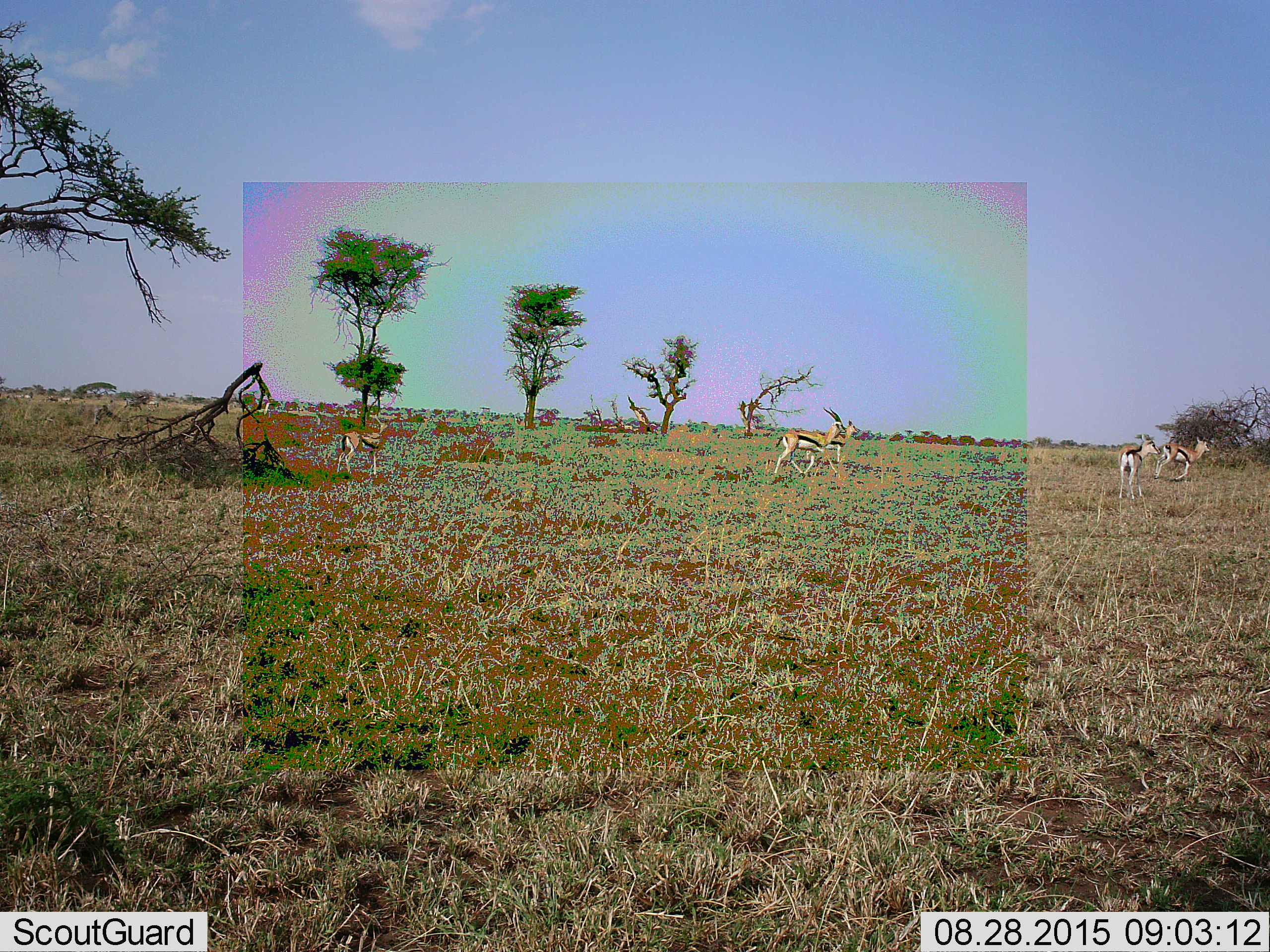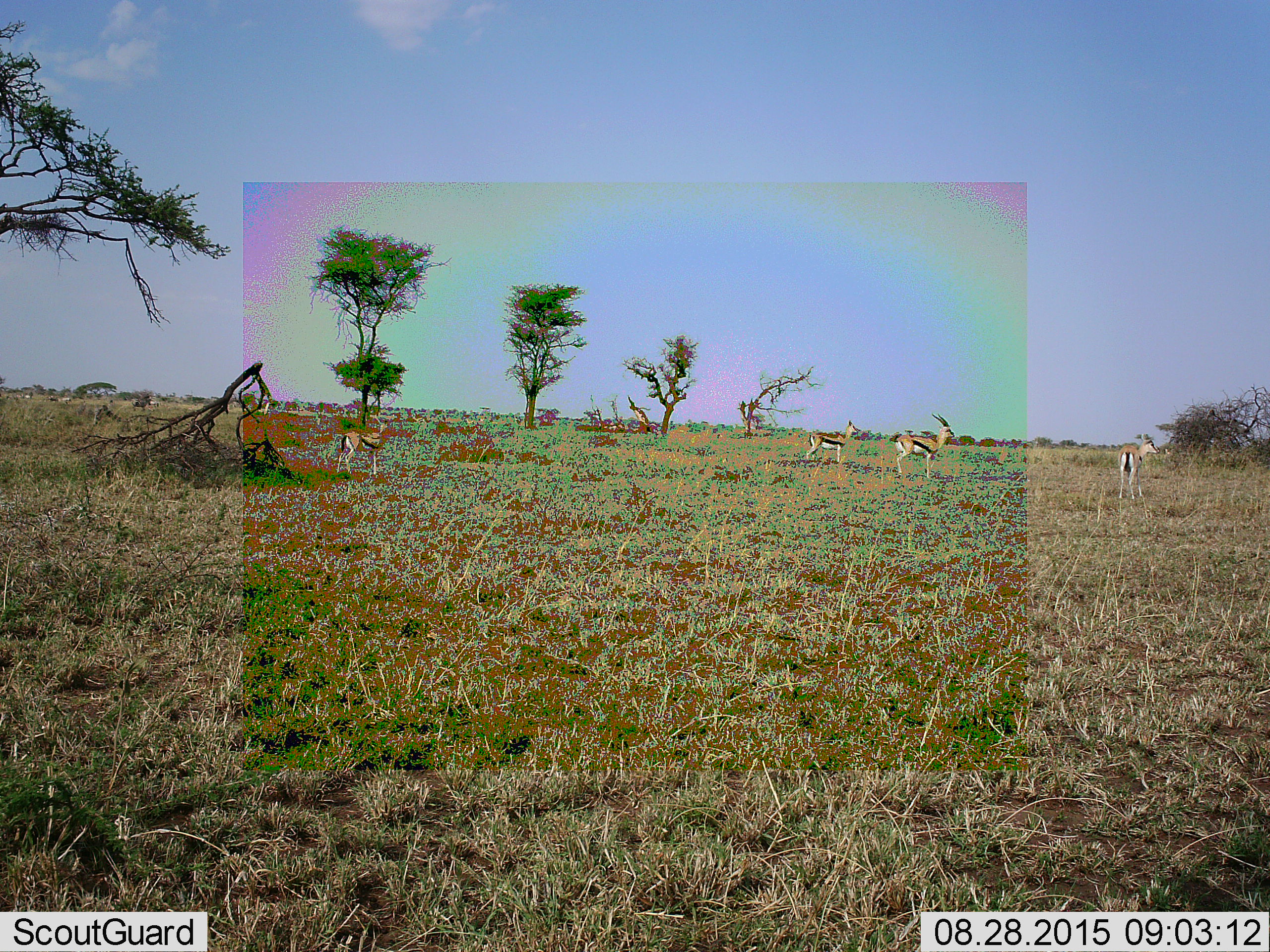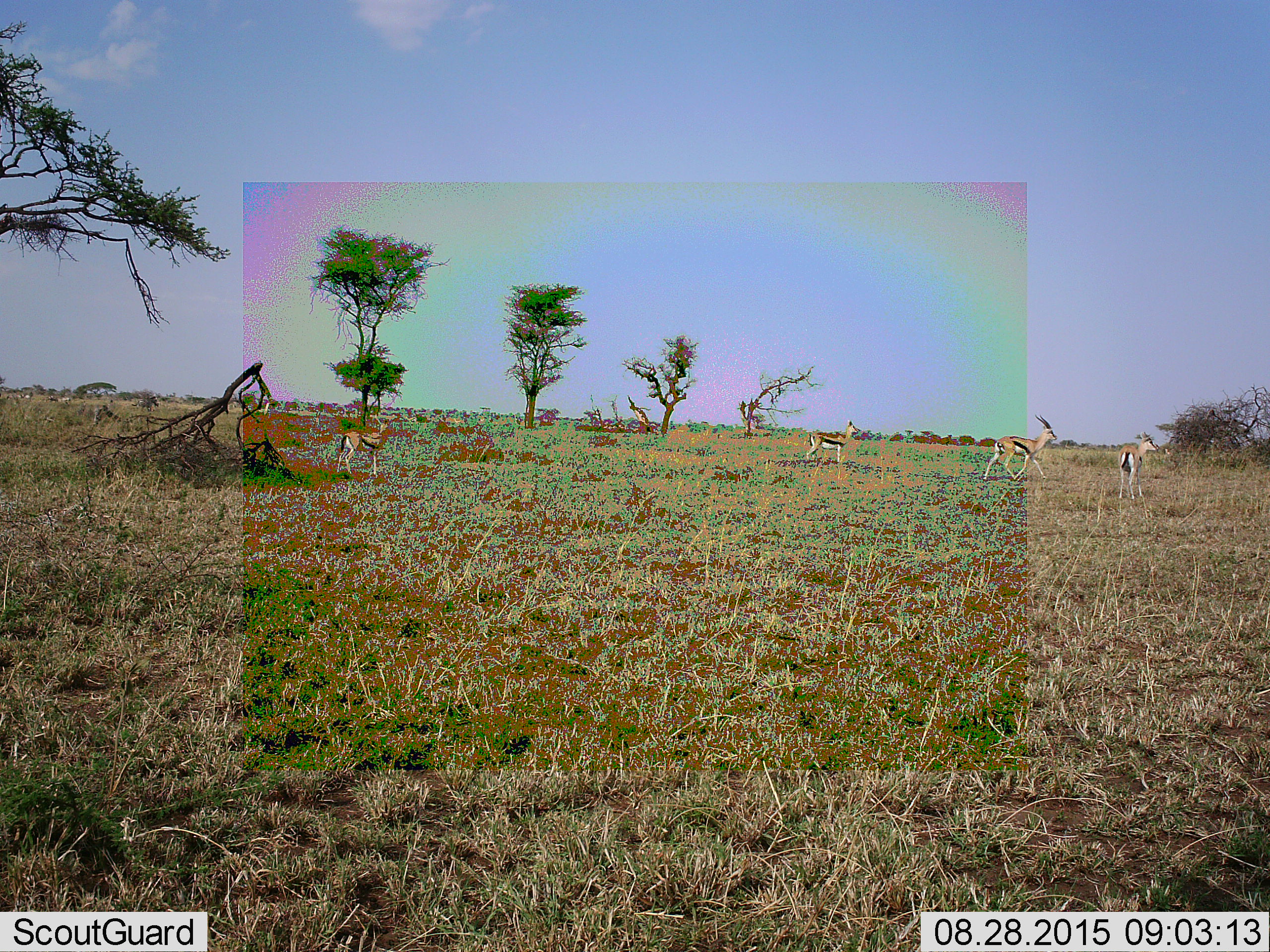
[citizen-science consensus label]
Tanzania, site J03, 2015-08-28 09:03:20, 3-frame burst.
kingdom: Animalia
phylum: Chordata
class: Mammalia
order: Artiodactyla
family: Bovidae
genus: Eudorcas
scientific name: Eudorcas thomsonii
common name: thomson's gazelle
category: gazellethomsons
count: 5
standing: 67%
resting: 0%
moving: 89%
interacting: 0%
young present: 11%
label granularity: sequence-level